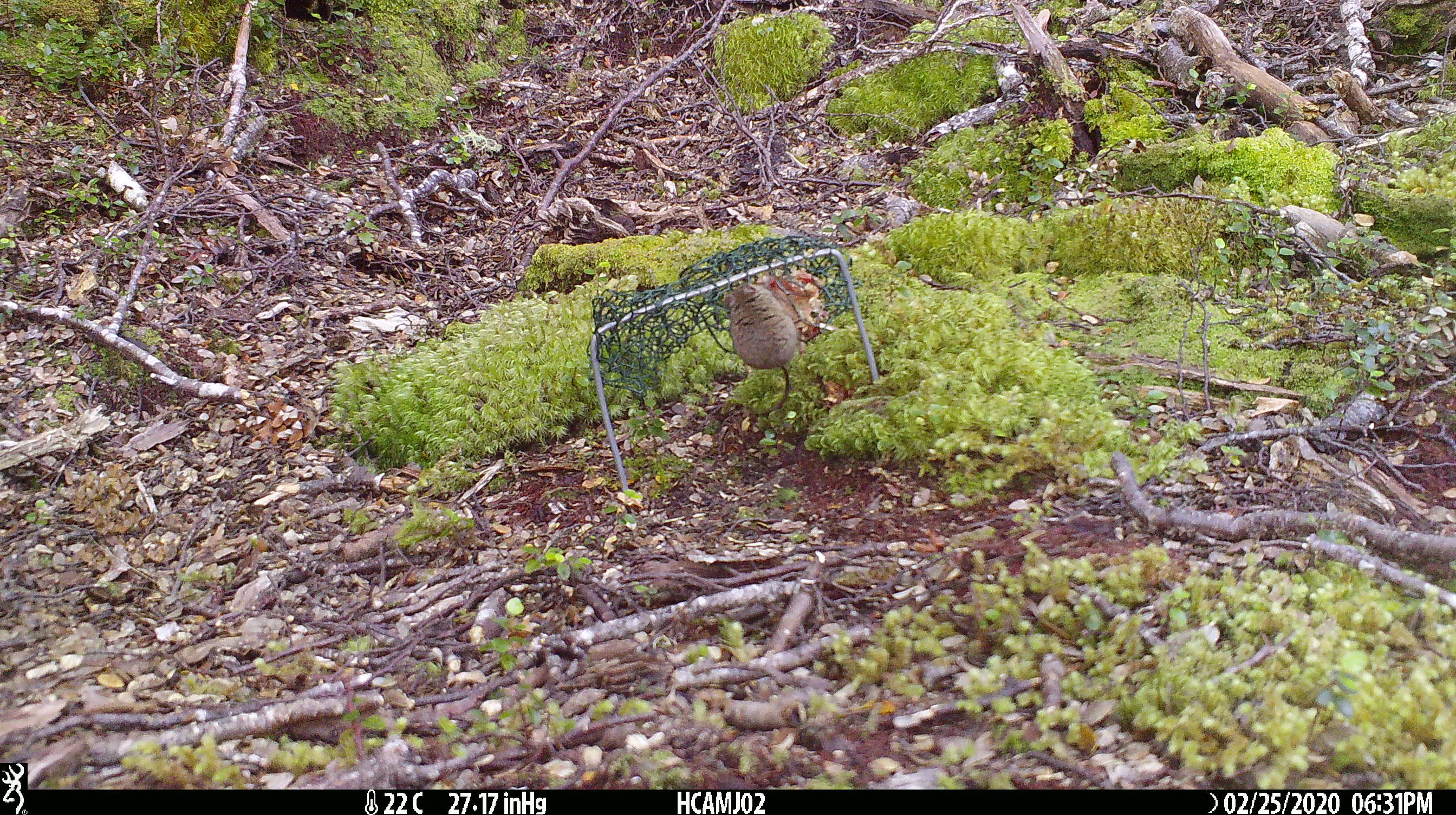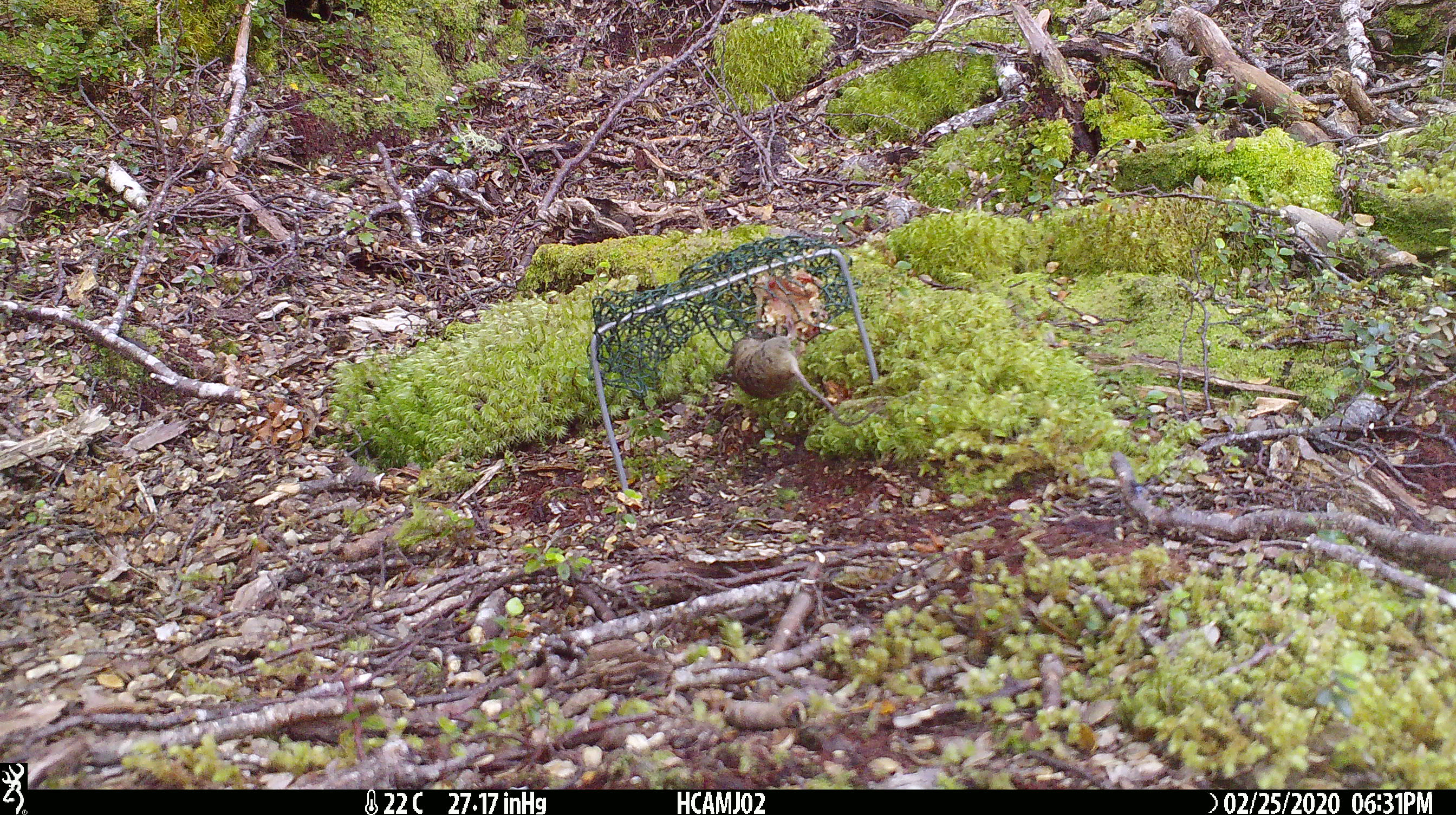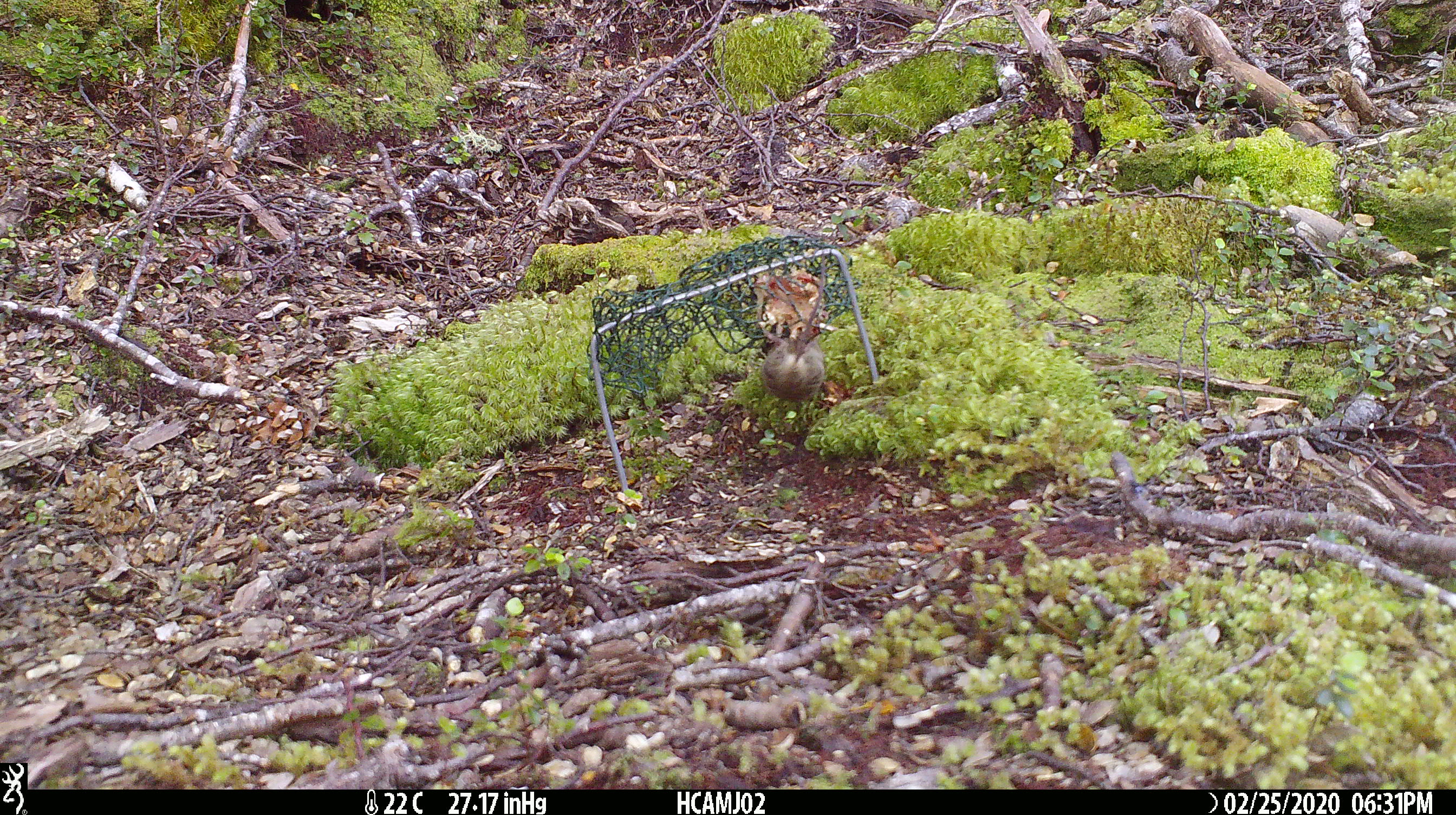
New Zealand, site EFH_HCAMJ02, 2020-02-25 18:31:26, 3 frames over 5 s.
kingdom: Animalia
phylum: Chordata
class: Mammalia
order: Rodentia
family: Muridae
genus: Mus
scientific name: Mus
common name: mouse